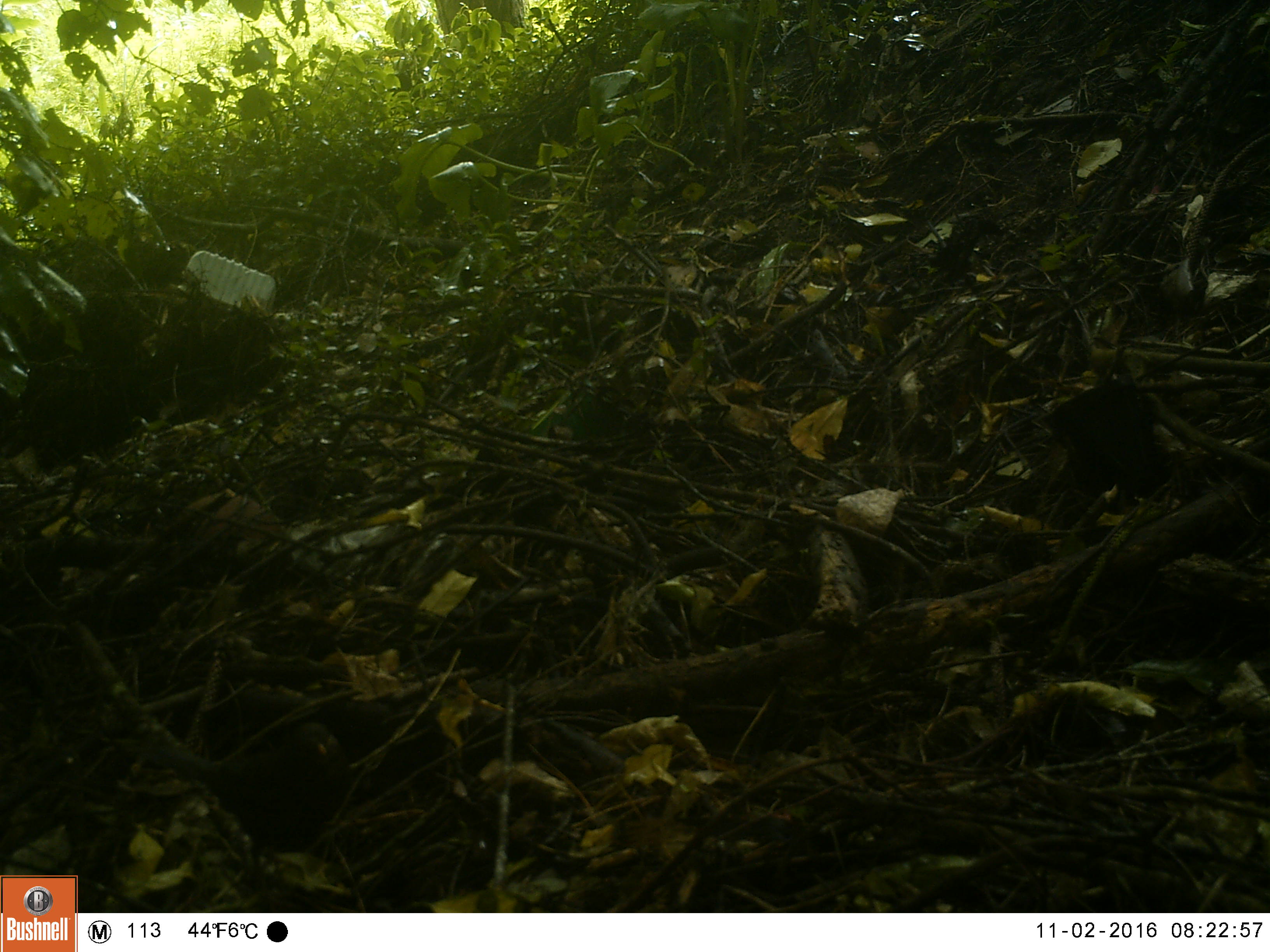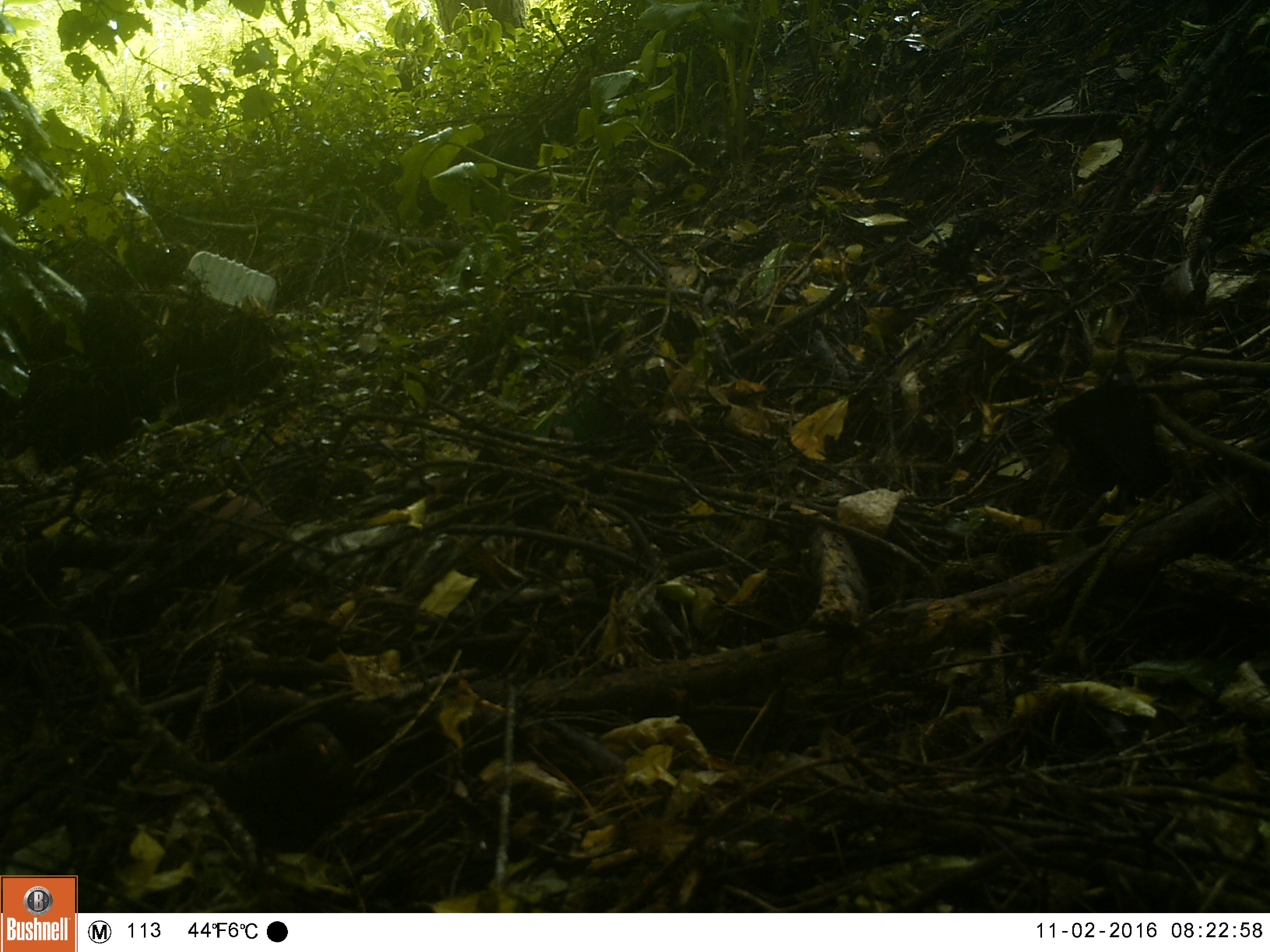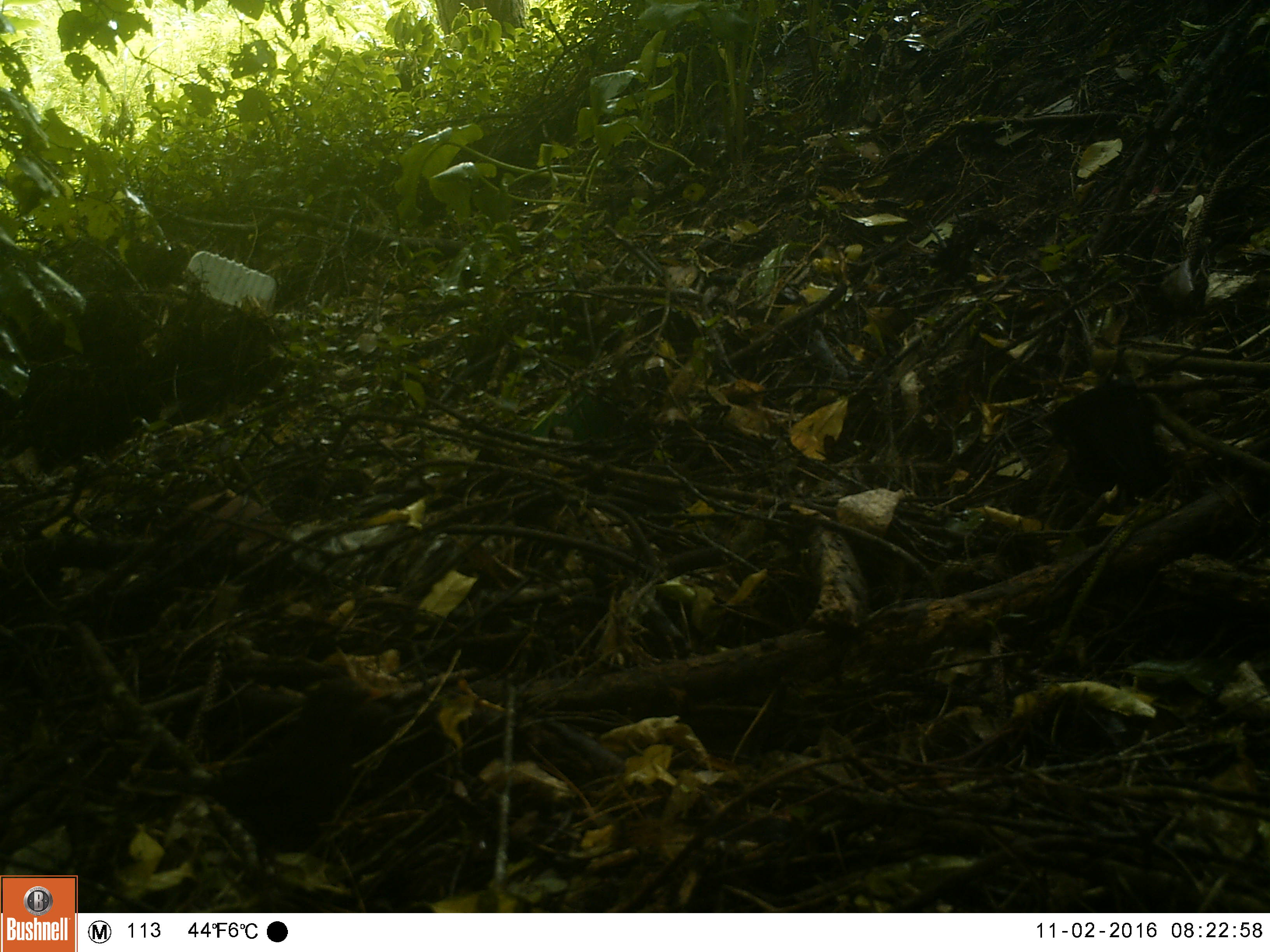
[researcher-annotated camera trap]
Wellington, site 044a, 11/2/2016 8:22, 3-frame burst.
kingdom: Animalia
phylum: Chordata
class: Aves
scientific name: Aves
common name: bird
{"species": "bird (Aves)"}